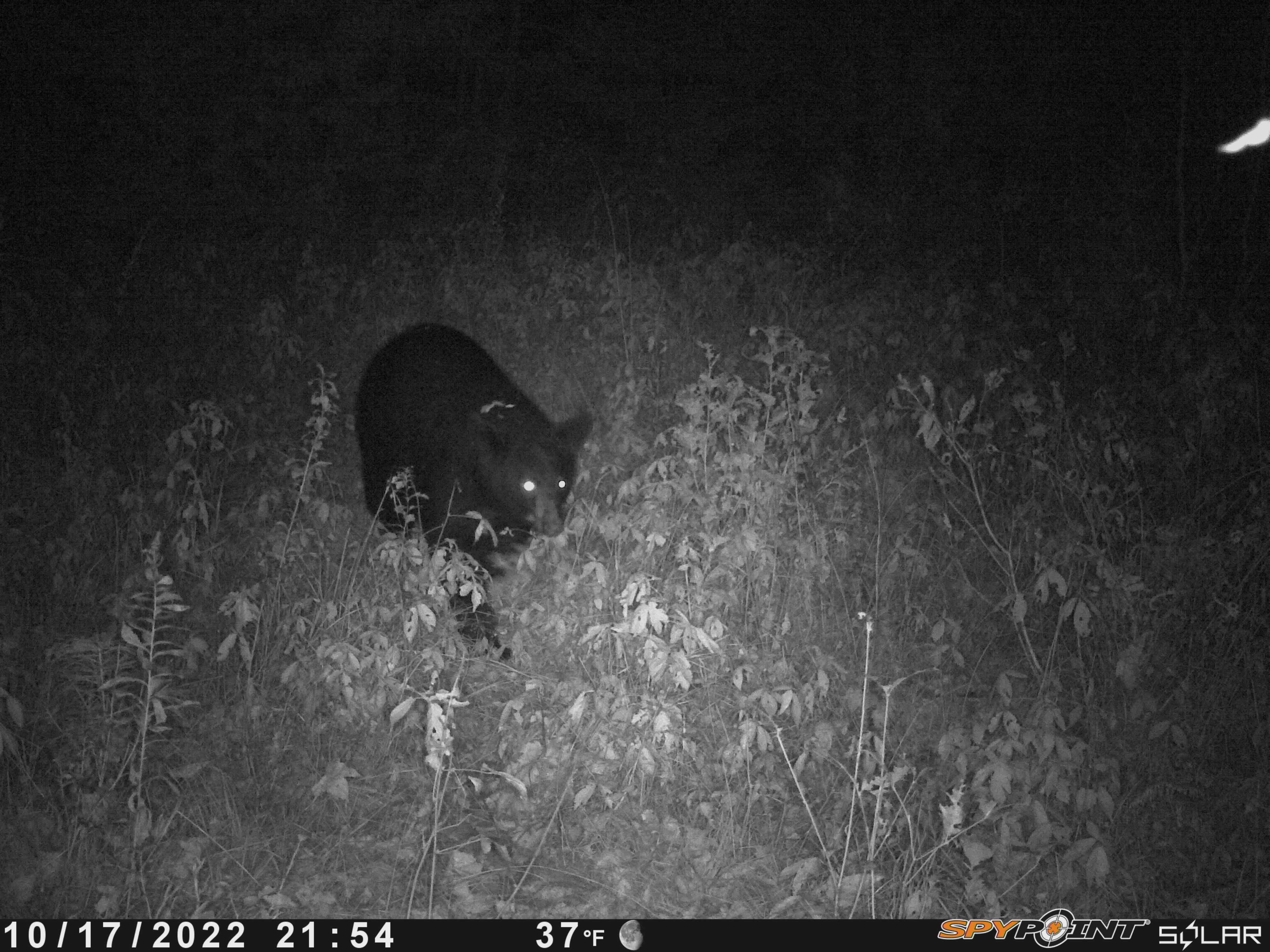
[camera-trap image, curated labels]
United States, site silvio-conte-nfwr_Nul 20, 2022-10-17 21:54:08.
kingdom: Animalia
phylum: Chordata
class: Mammalia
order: Carnivora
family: Ursidae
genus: Ursus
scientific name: Ursus americanus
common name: black bear